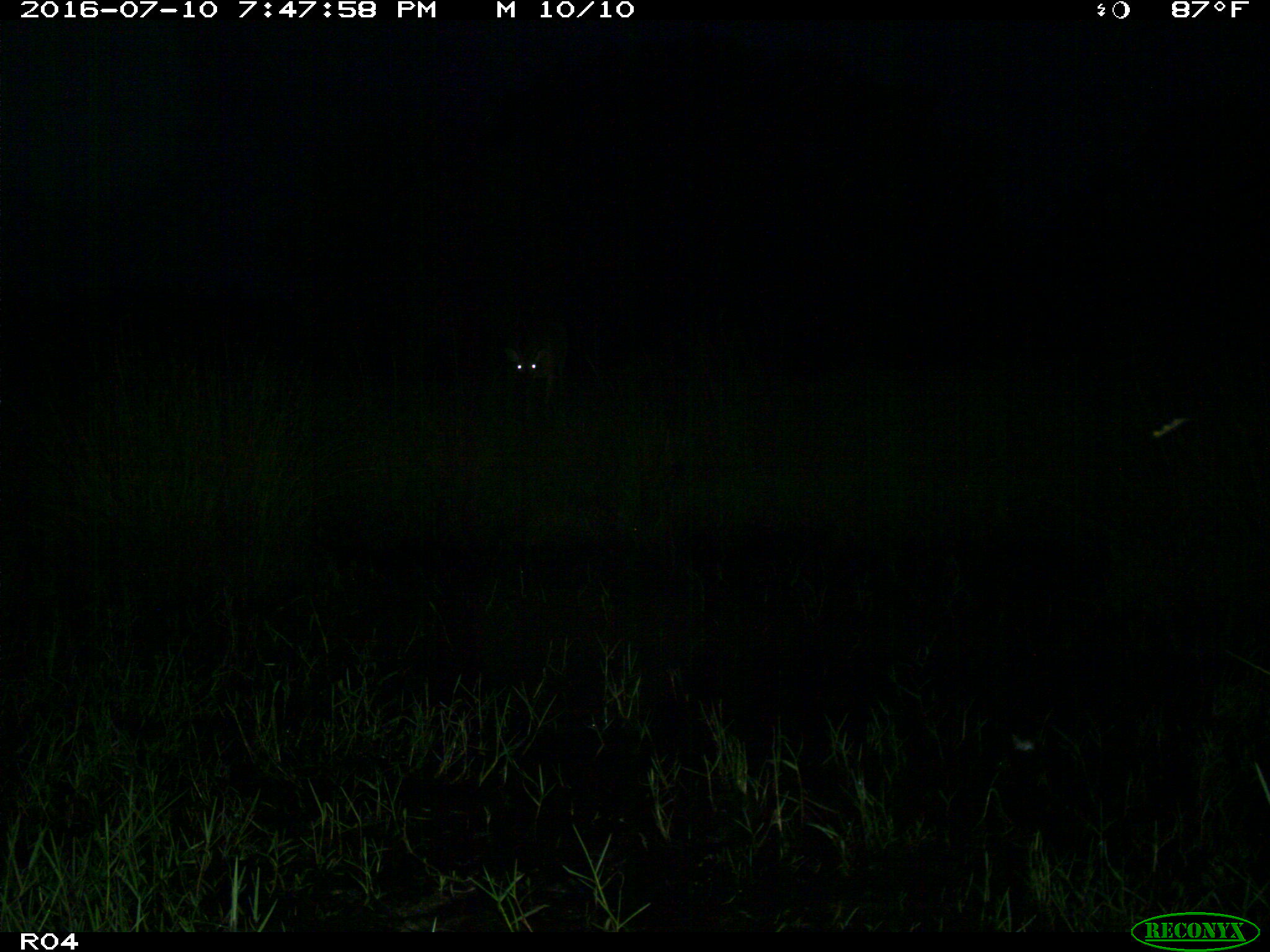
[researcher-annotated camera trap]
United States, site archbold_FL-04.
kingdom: Animalia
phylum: Chordata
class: Mammalia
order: Artiodactyla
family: Cervidae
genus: Odocoileus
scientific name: Odocoileus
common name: deer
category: unidentified deer